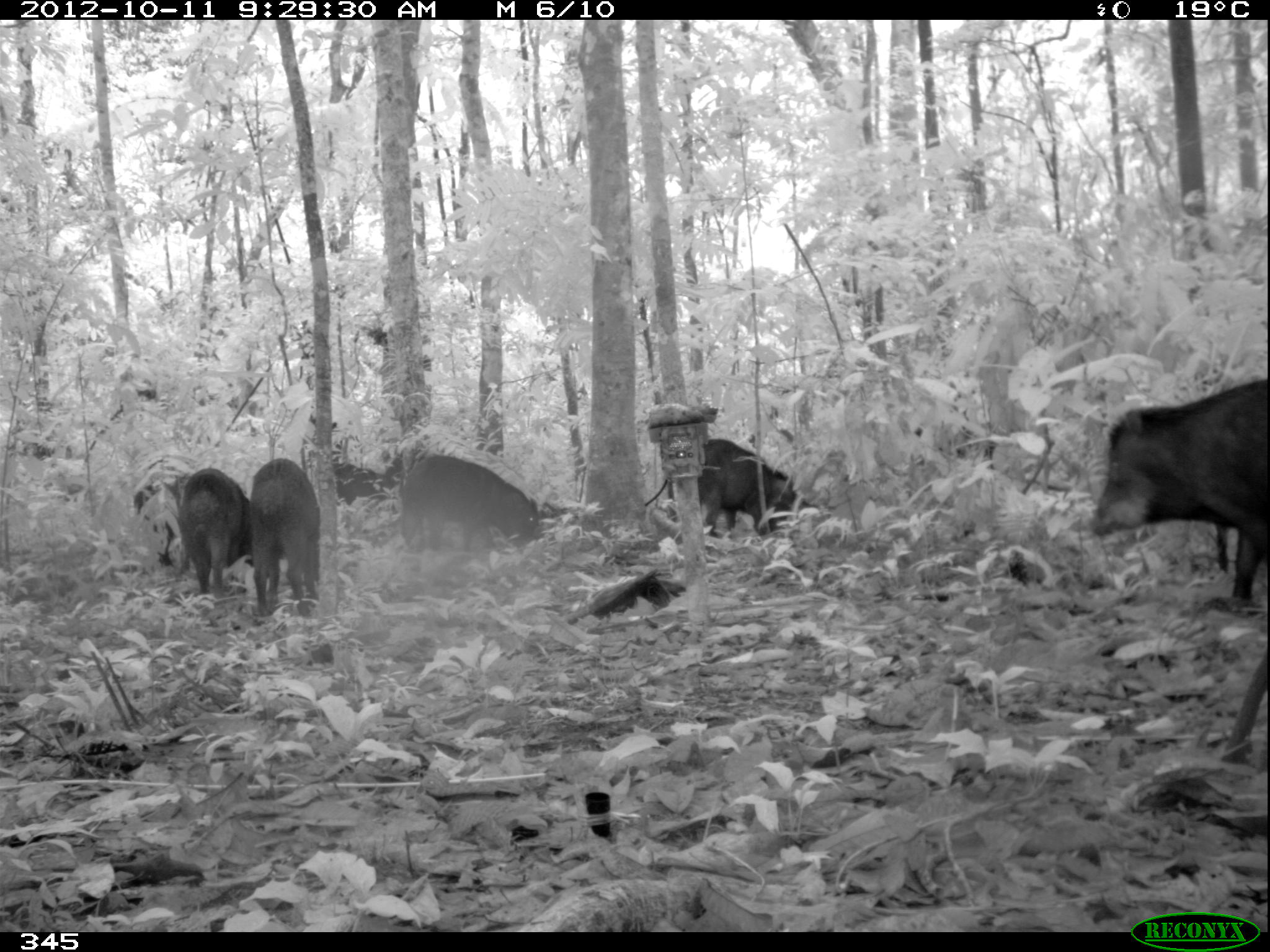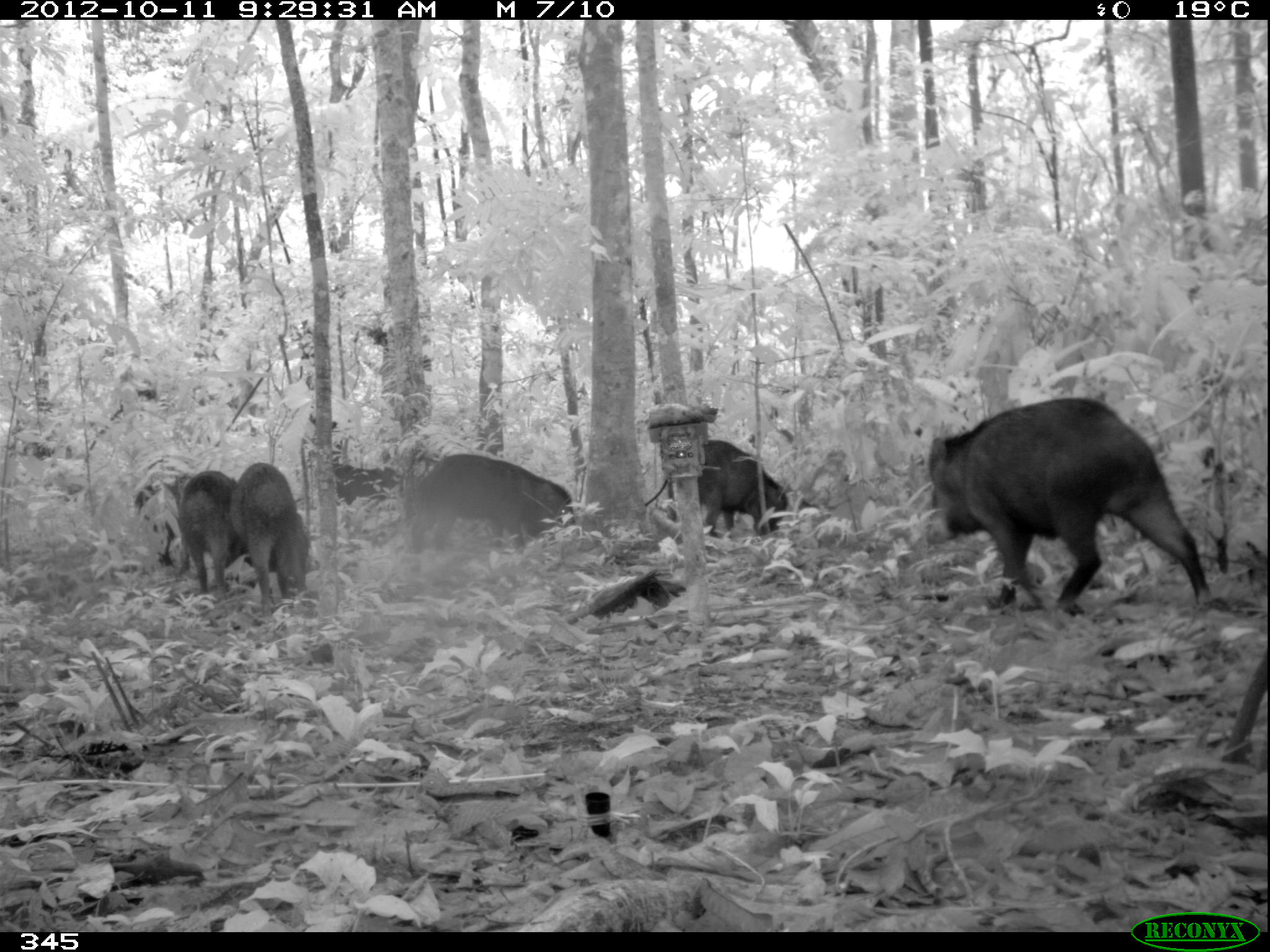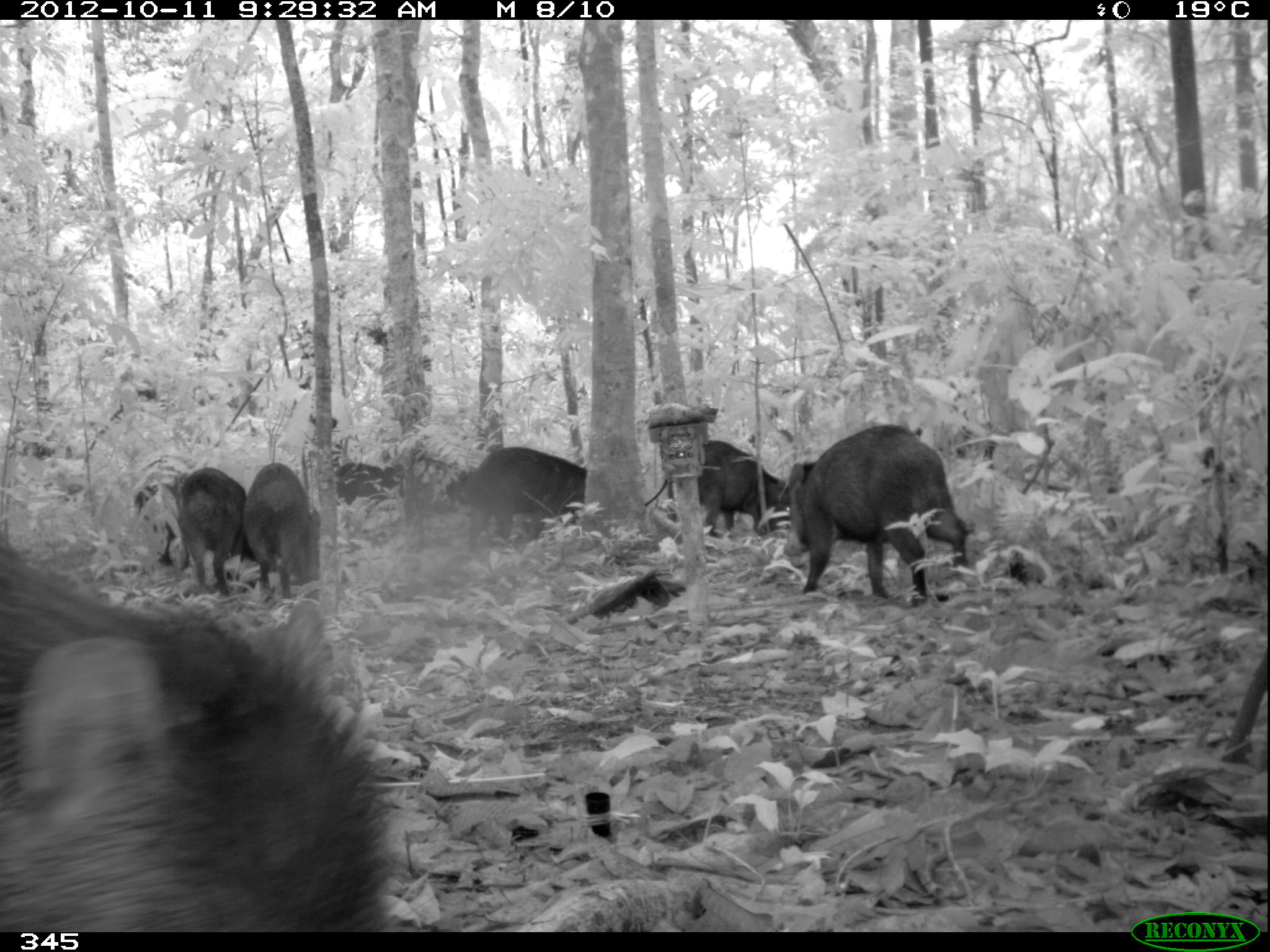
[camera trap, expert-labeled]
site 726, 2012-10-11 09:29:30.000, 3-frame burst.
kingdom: Animalia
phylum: Chordata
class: Mammalia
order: Artiodactyla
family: Tayassuidae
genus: Tayassu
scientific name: Tayassu pecari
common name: white-lipped peccary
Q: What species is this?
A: Tayassu pecari (white-lipped peccary).